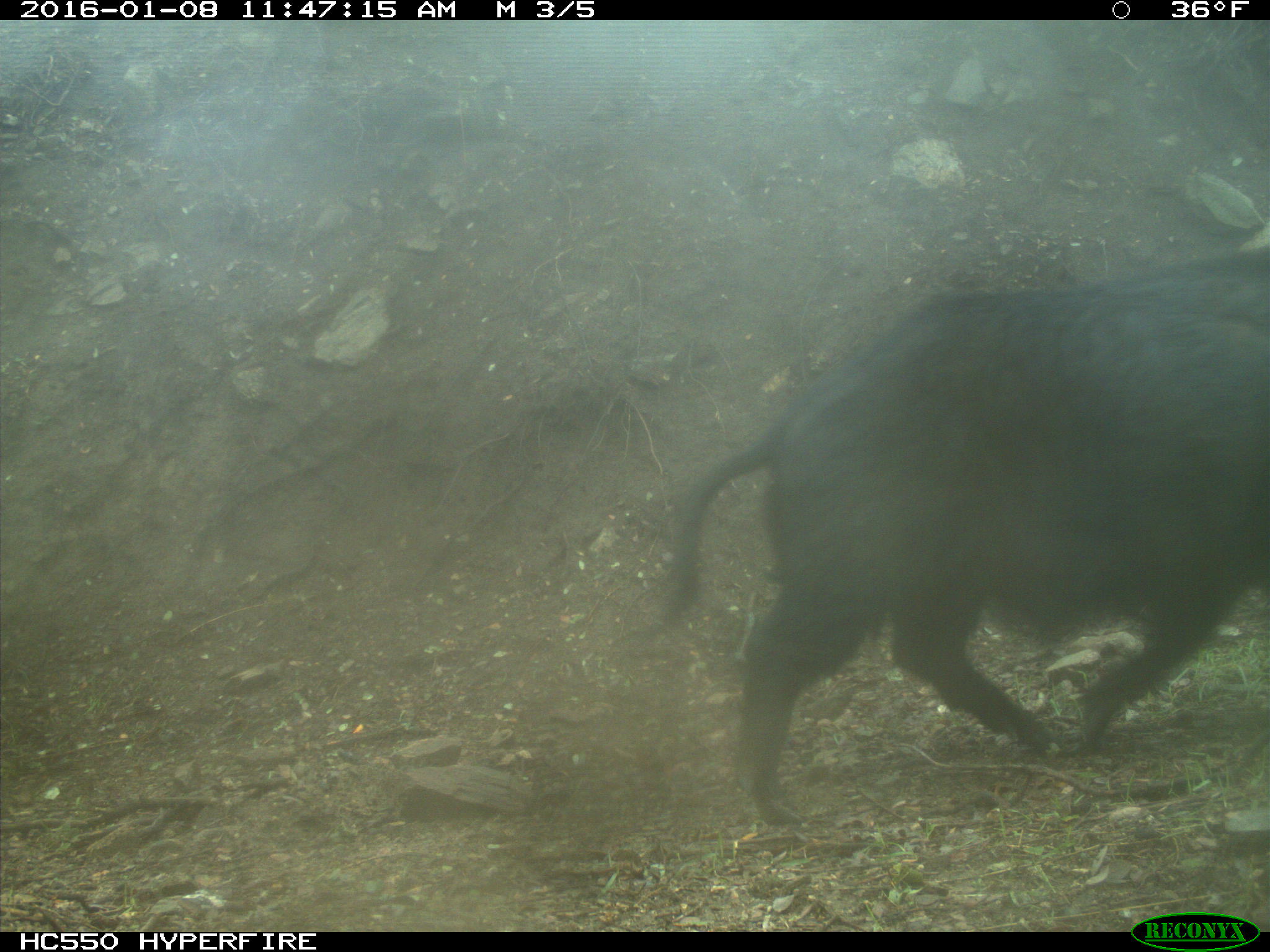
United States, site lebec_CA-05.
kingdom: Animalia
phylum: Chordata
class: Mammalia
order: Artiodactyla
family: Suidae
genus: Sus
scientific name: Sus scrofa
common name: wild boar